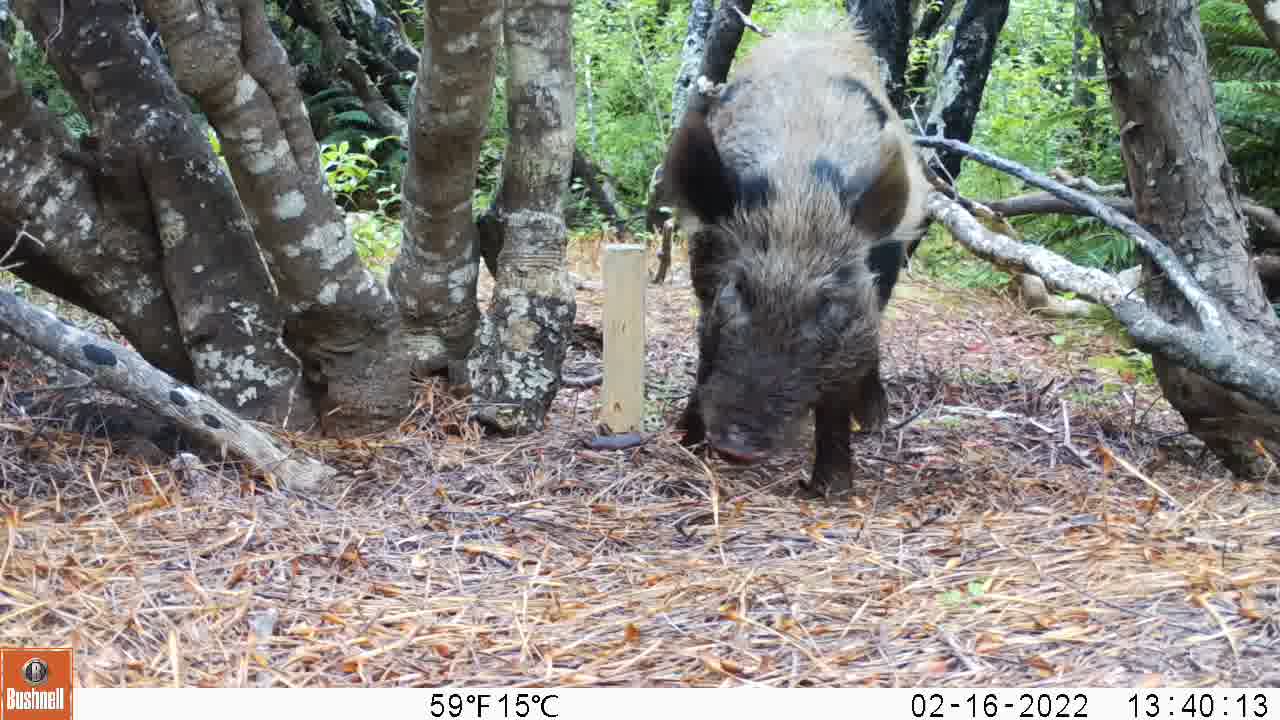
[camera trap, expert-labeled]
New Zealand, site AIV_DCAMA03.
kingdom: Animalia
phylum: Chordata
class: Mammalia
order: Artiodactyla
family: Suidae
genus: Sus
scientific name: Sus scrofa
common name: pig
Pig (Sus scrofa).